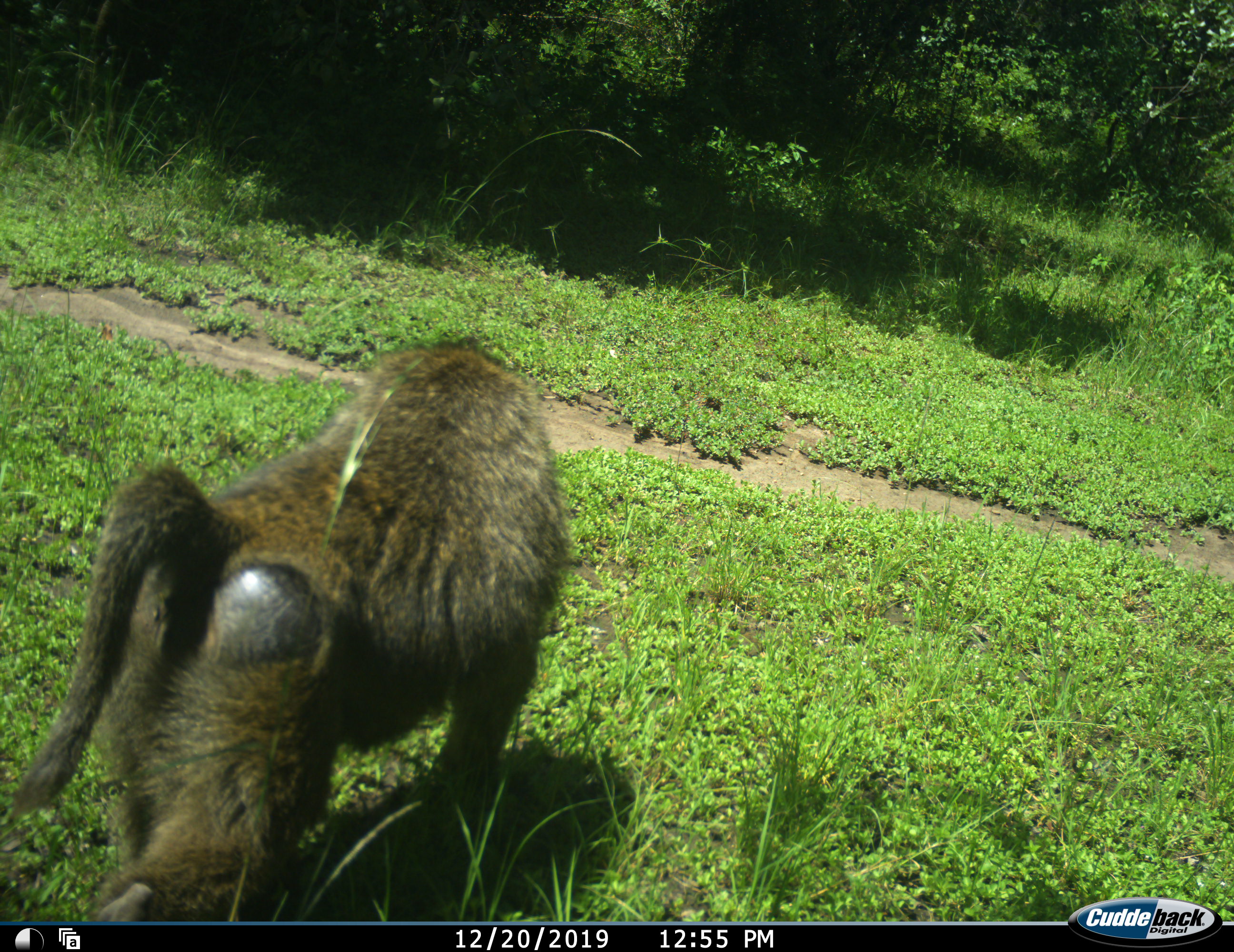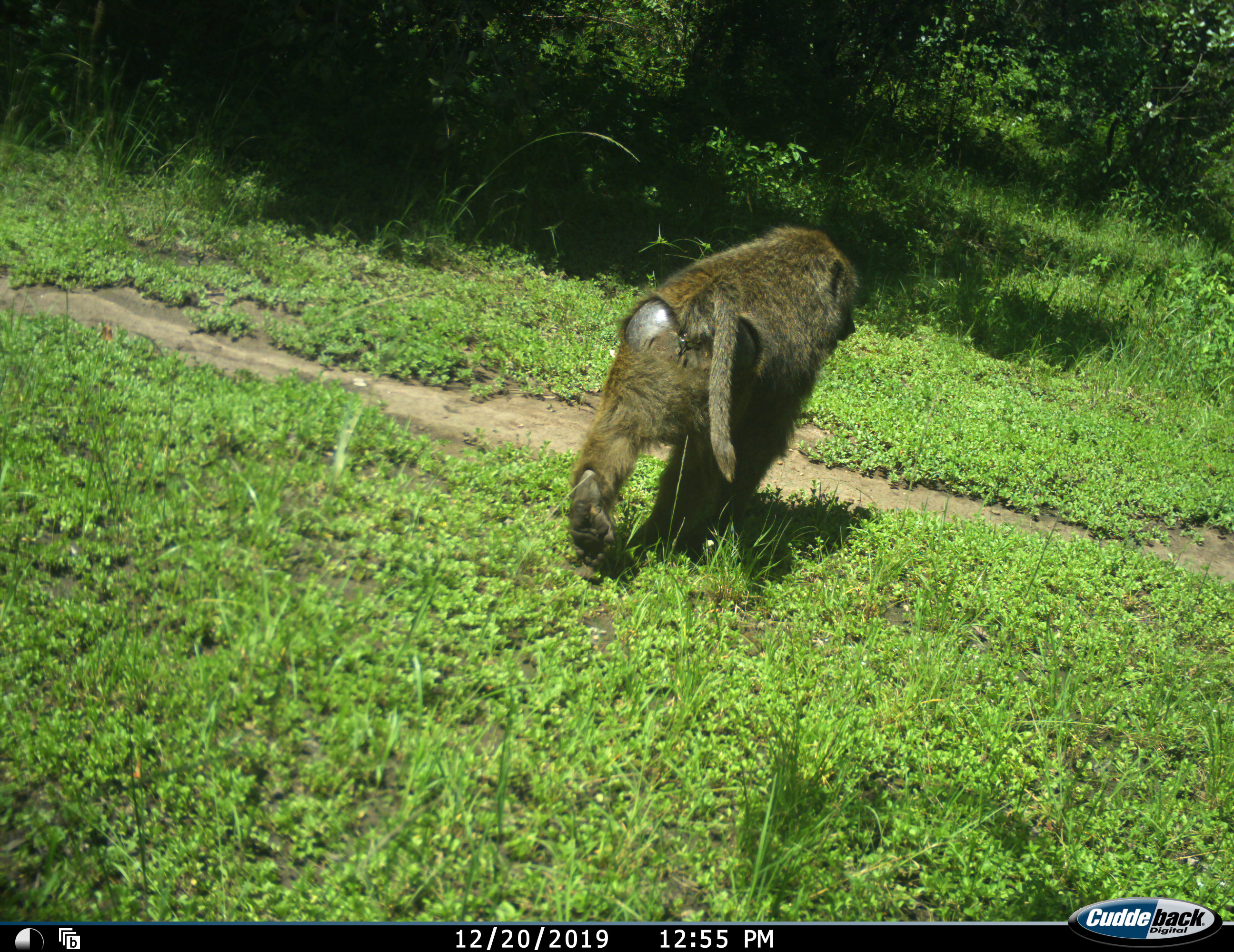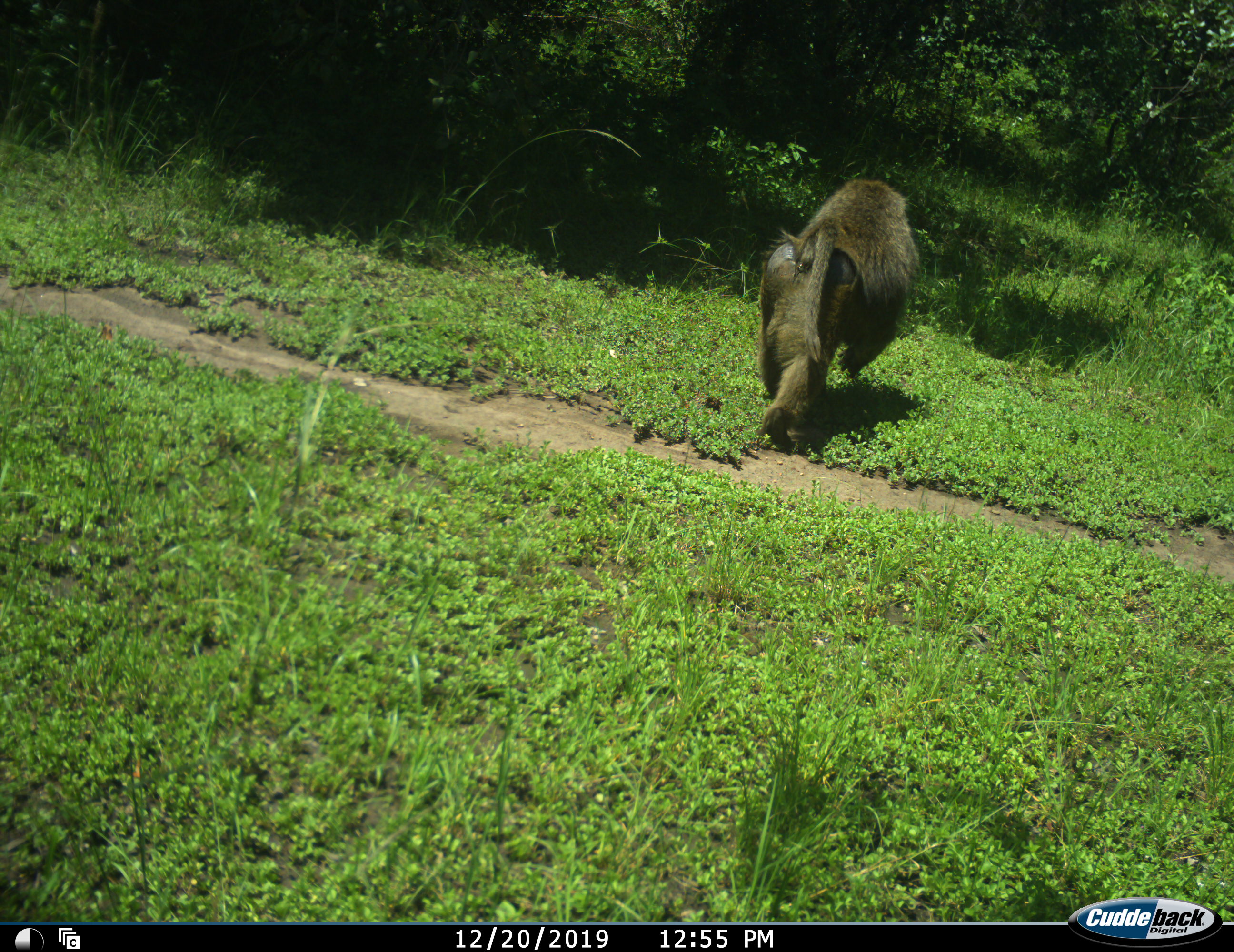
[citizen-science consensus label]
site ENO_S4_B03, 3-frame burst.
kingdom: Animalia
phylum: Chordata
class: Mammalia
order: Primates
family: Cercopithecidae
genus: Papio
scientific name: Papio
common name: baboon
Baboon (Papio), count 1. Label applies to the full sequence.